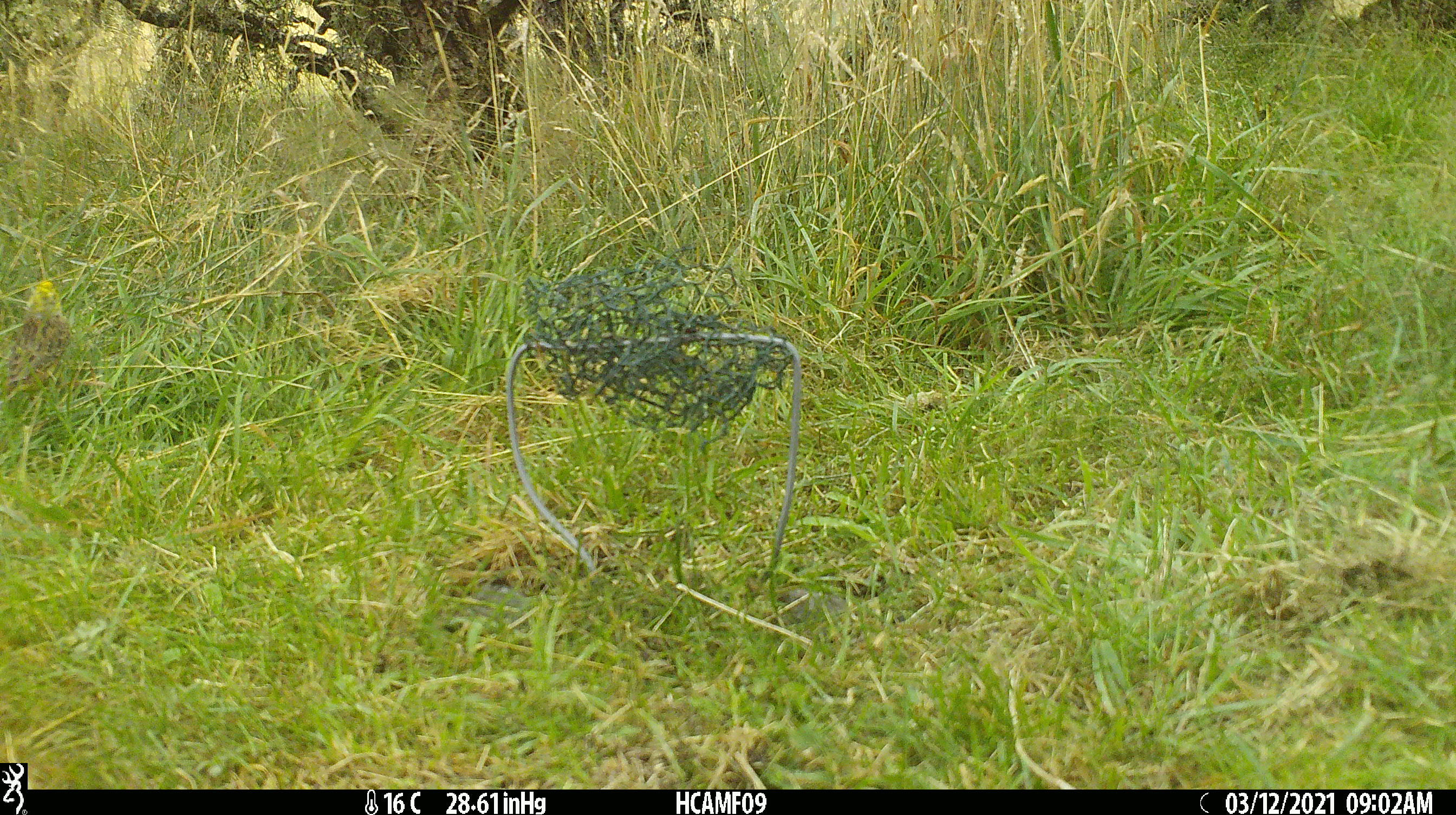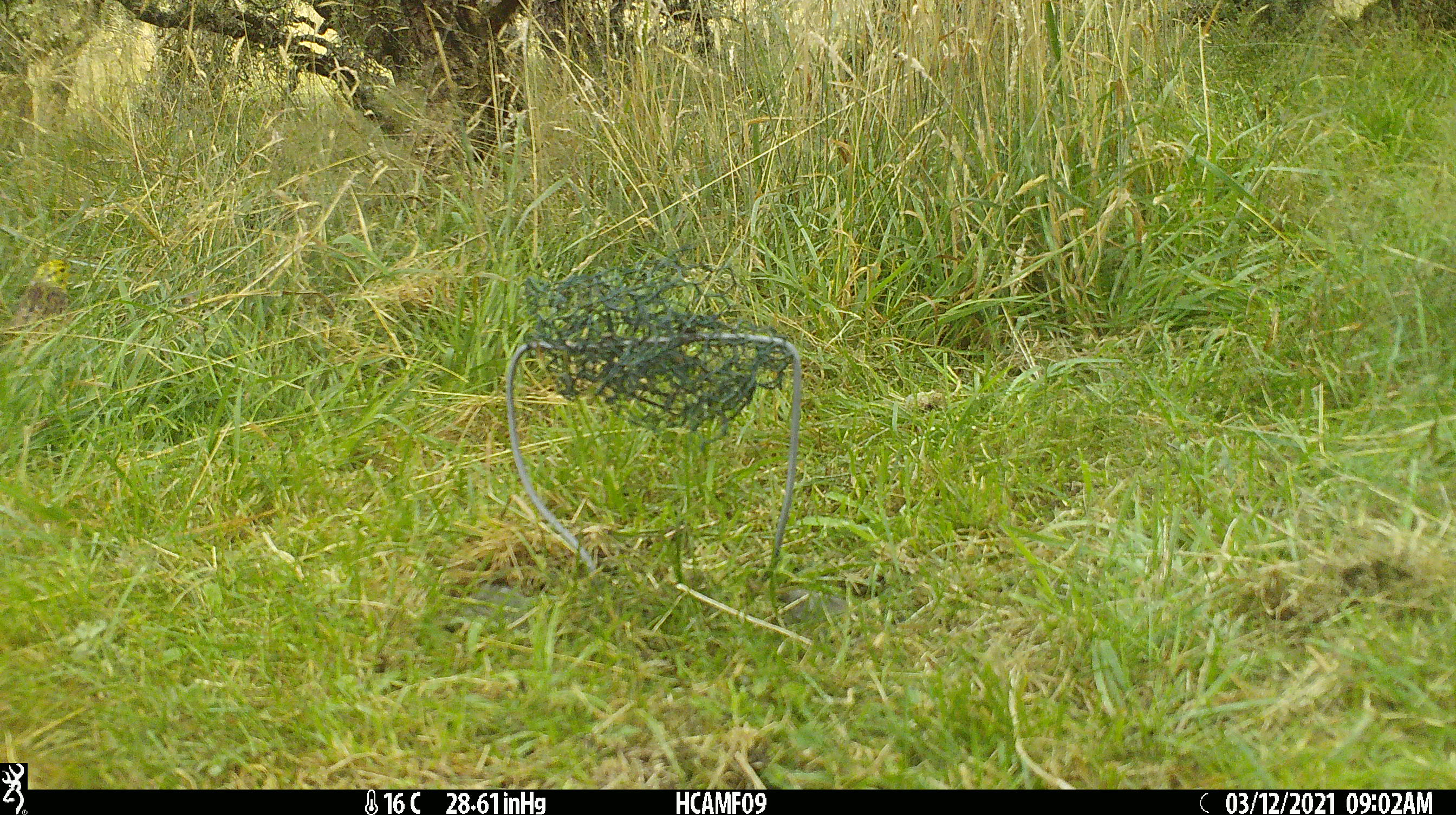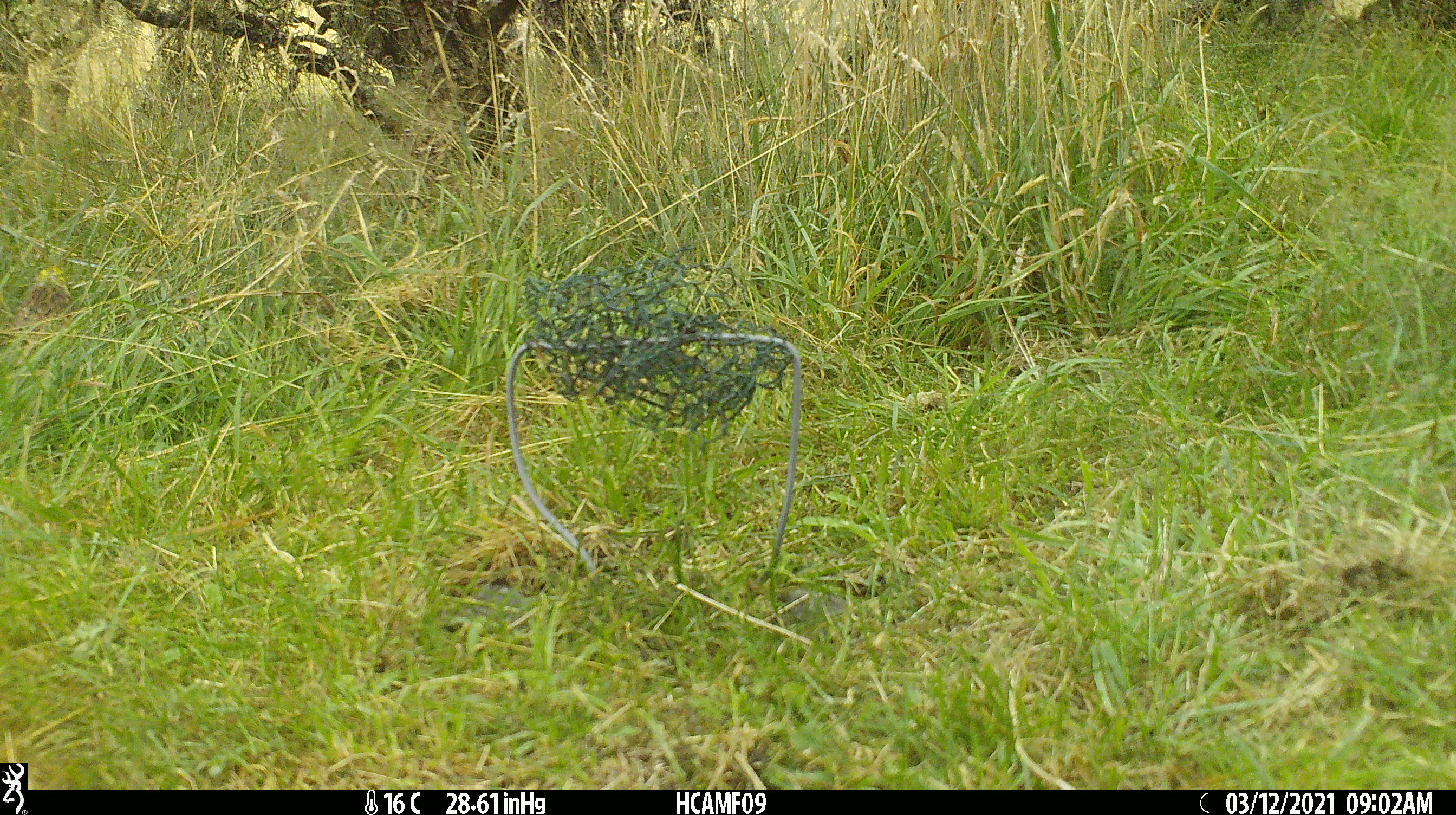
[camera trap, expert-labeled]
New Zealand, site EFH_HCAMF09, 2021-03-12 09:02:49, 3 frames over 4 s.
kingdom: Animalia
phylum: Chordata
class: Aves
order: Passeriformes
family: Emberizidae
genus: Emberiza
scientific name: Emberiza citrinella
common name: yellowhammer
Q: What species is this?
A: Yellowhammer (Emberiza citrinella).